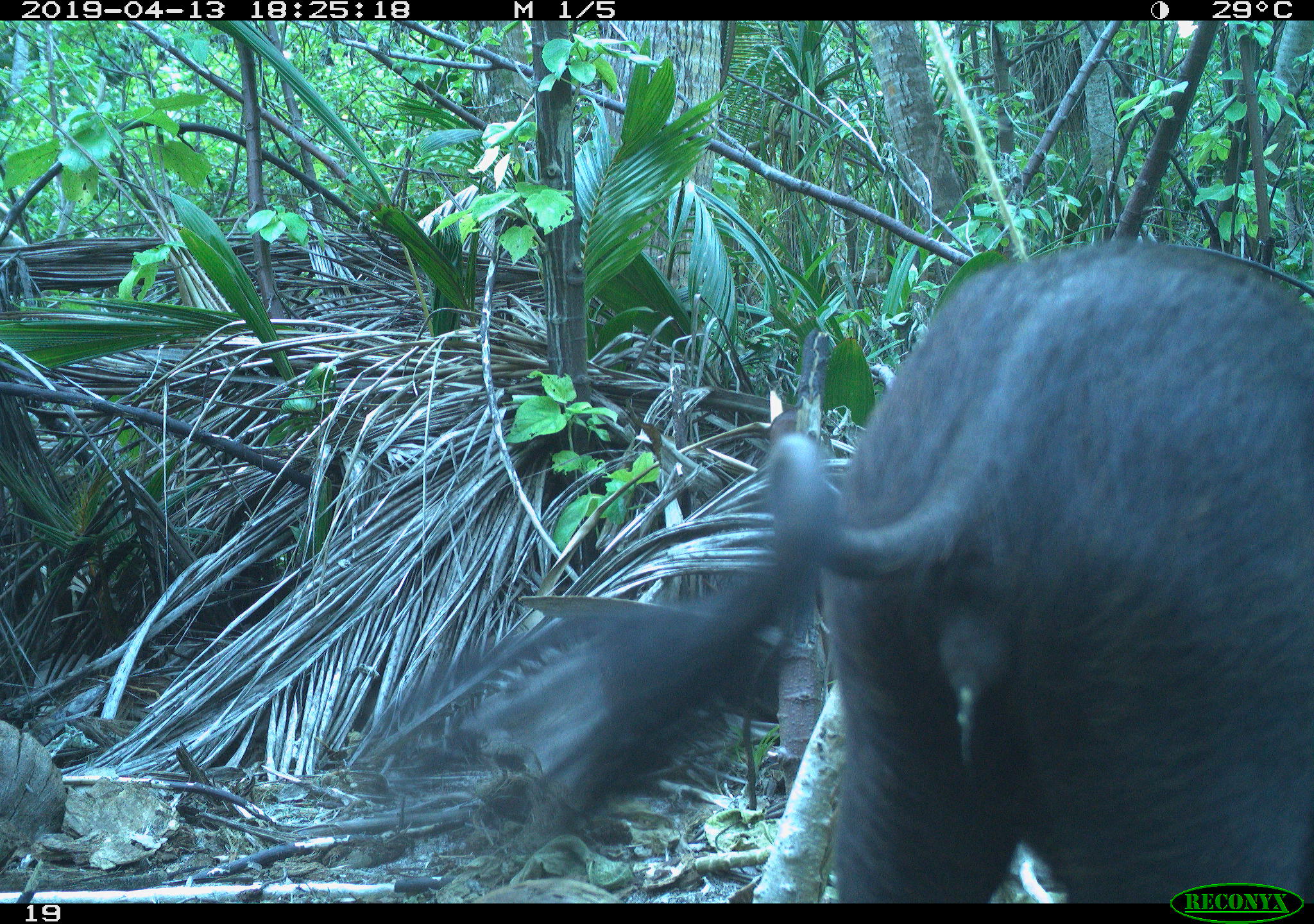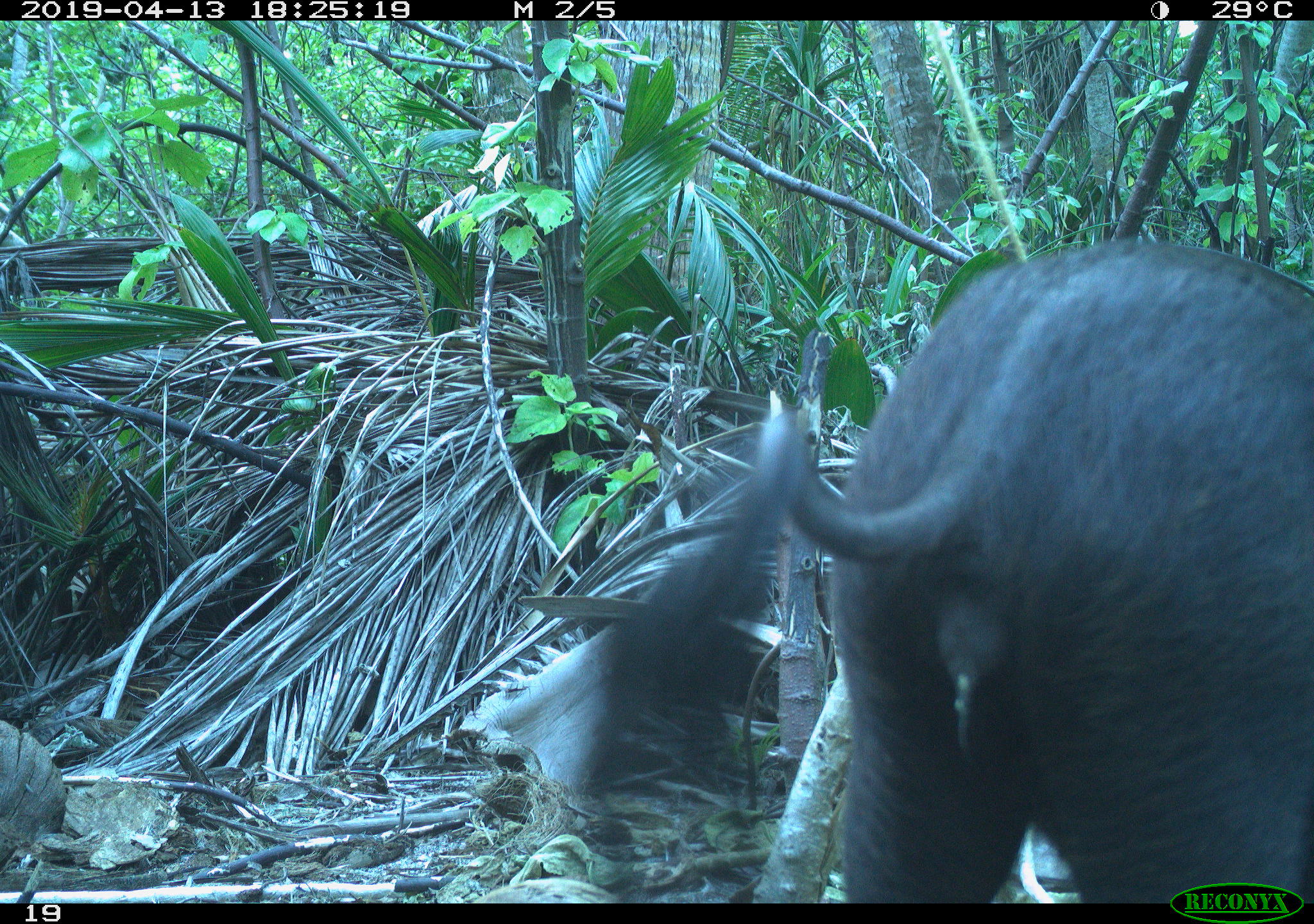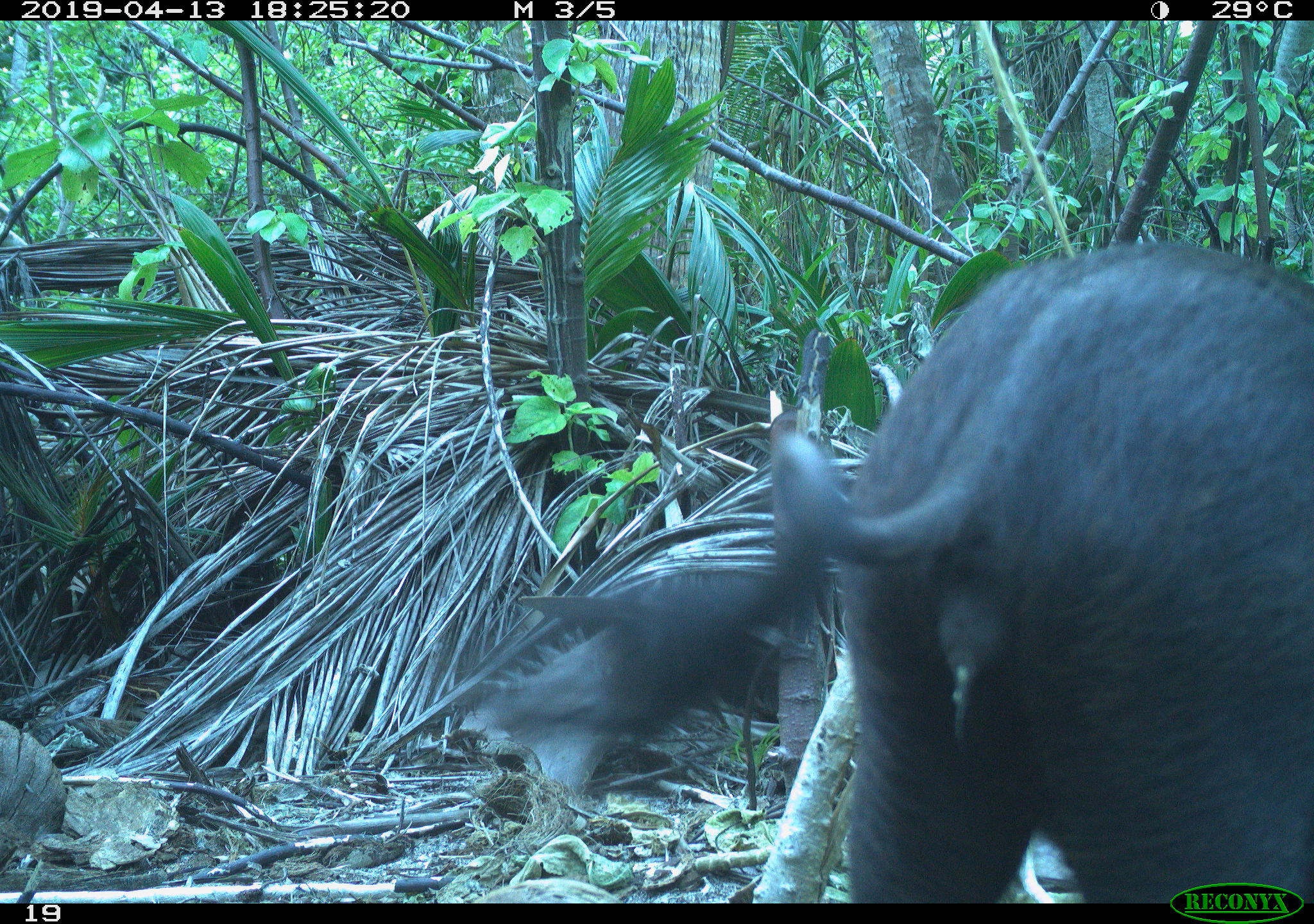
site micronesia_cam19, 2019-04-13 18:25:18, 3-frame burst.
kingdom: Animalia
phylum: Chordata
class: Mammalia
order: Artiodactyla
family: Suidae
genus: Sus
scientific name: Sus scrofa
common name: pig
Pig (Sus scrofa).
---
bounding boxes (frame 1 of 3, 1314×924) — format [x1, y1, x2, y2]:
pig: [744, 236, 1313, 903]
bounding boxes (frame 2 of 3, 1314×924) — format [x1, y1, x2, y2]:
pig: [575, 239, 1314, 879]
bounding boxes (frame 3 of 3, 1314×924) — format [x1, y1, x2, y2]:
pig: [529, 242, 1313, 880]